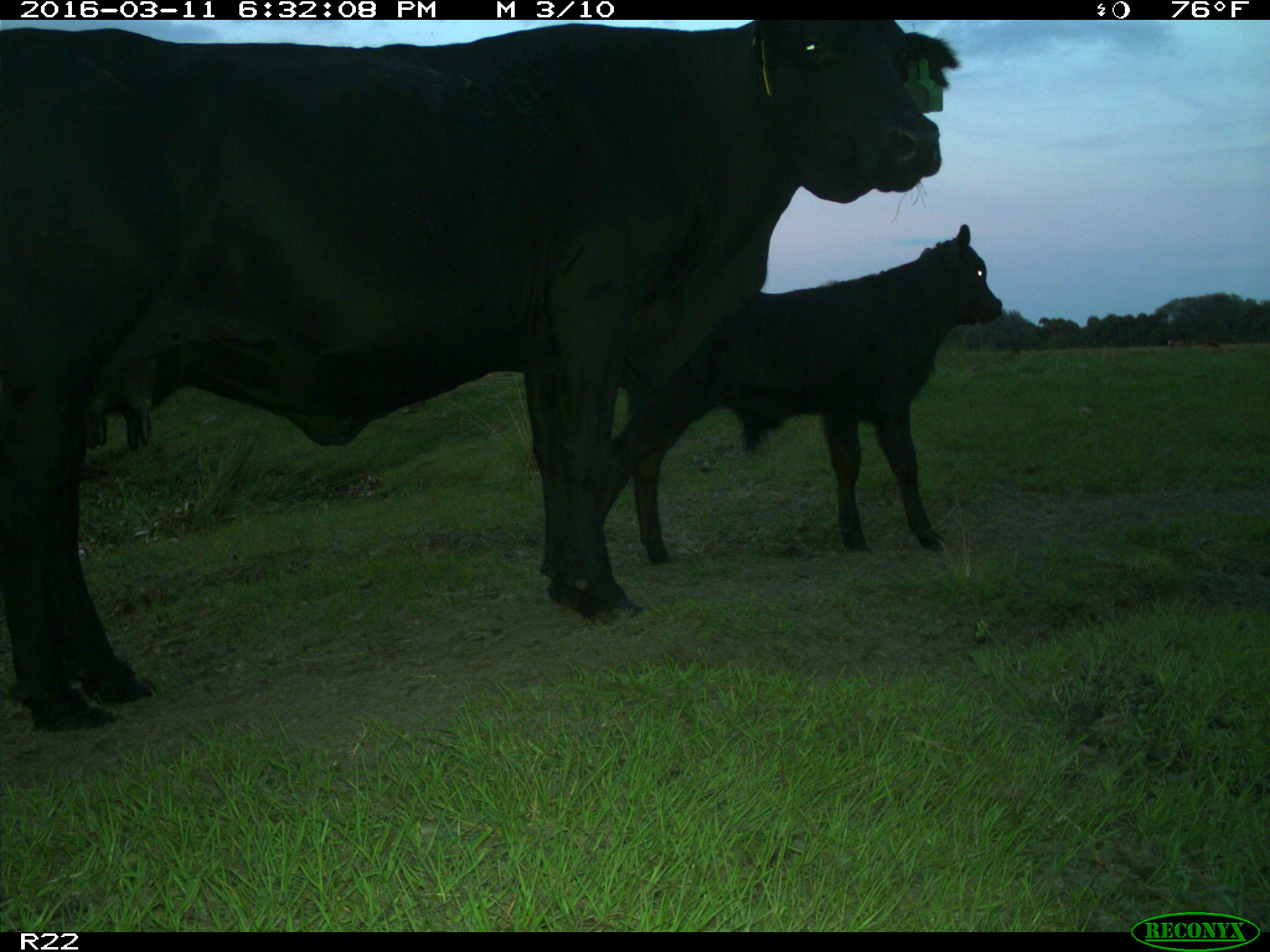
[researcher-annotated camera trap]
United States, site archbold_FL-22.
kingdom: Animalia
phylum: Chordata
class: Mammalia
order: Artiodactyla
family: Bovidae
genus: Bos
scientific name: Bos taurus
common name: domestic cow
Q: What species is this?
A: Bos taurus (domestic cow).